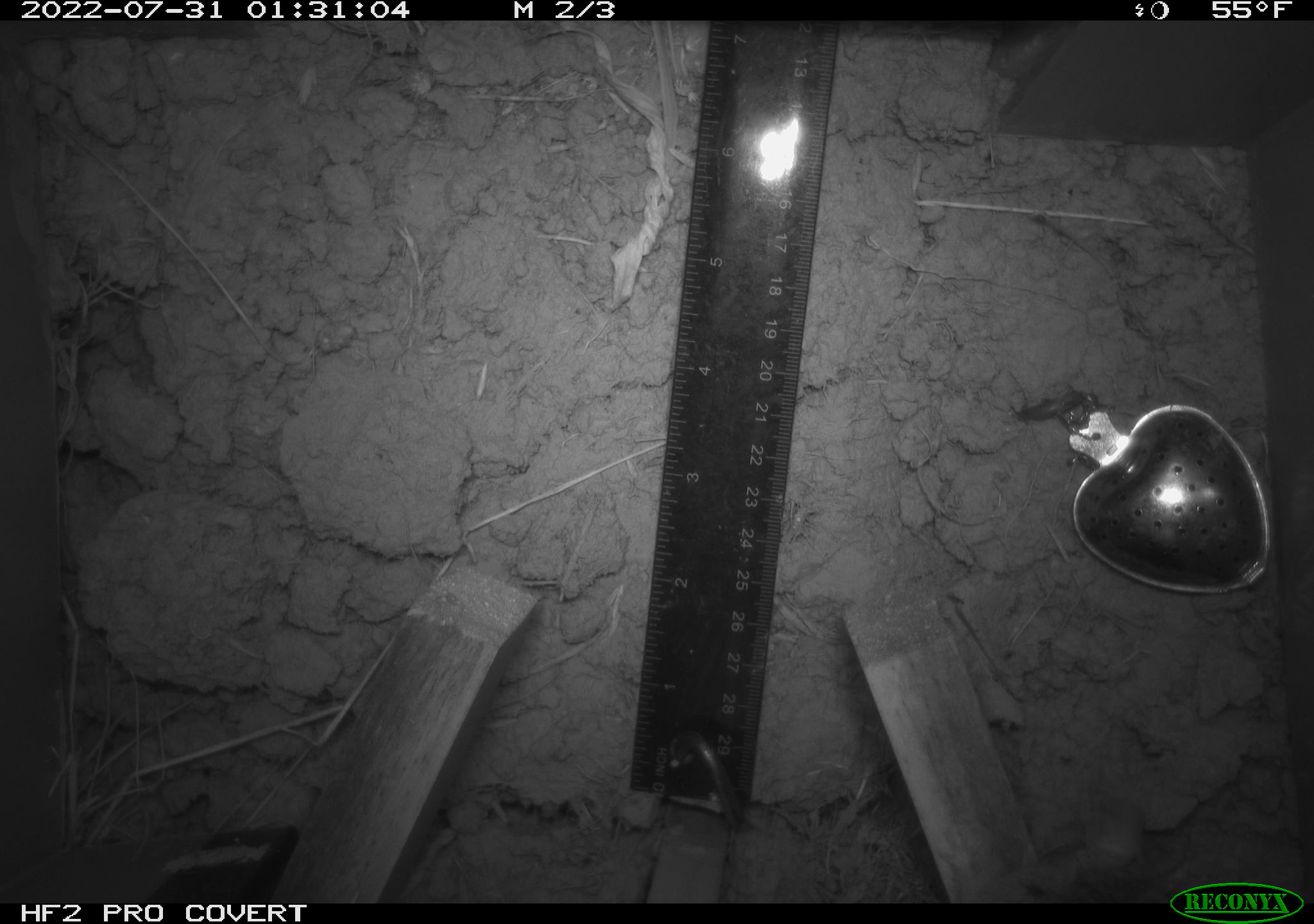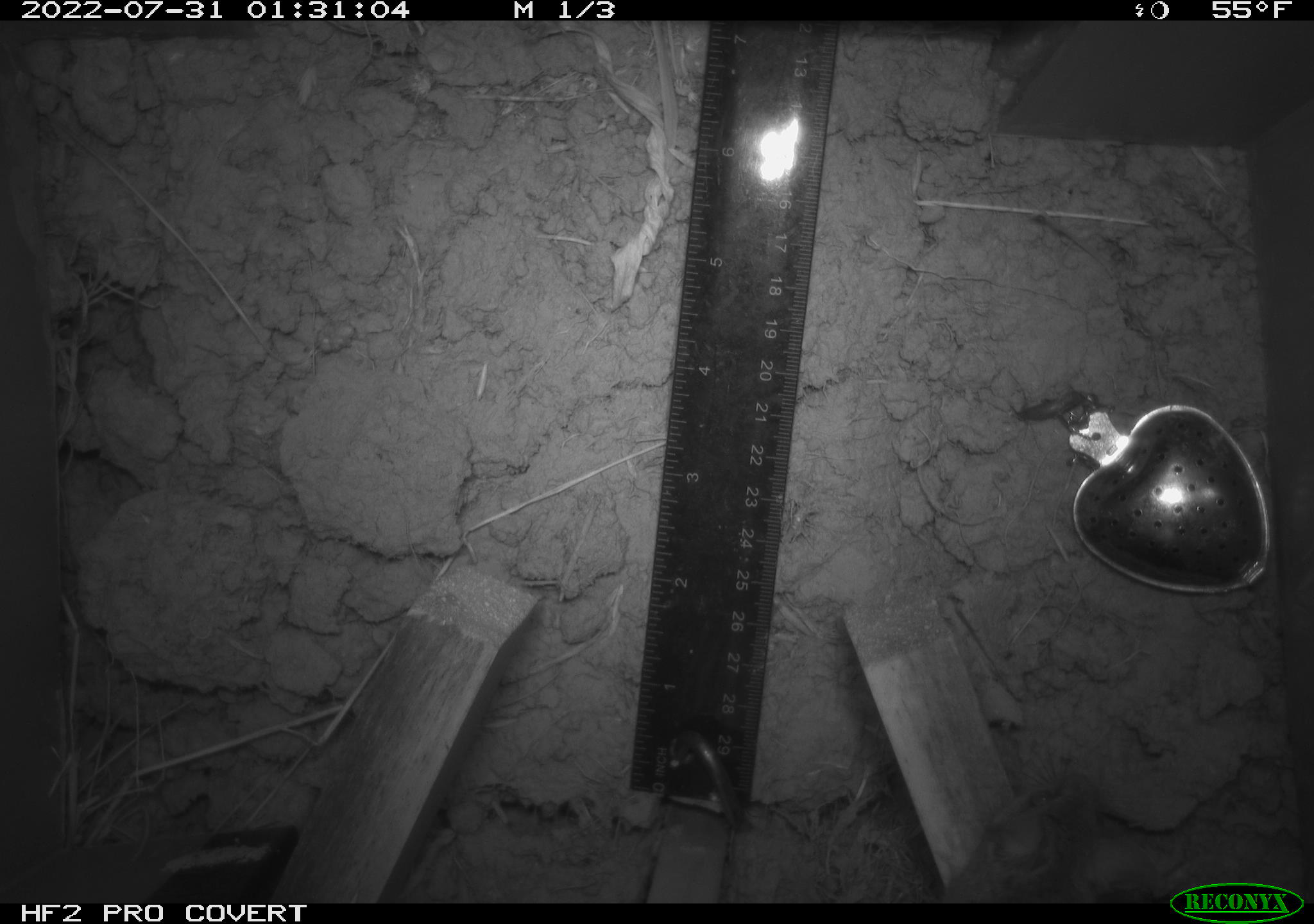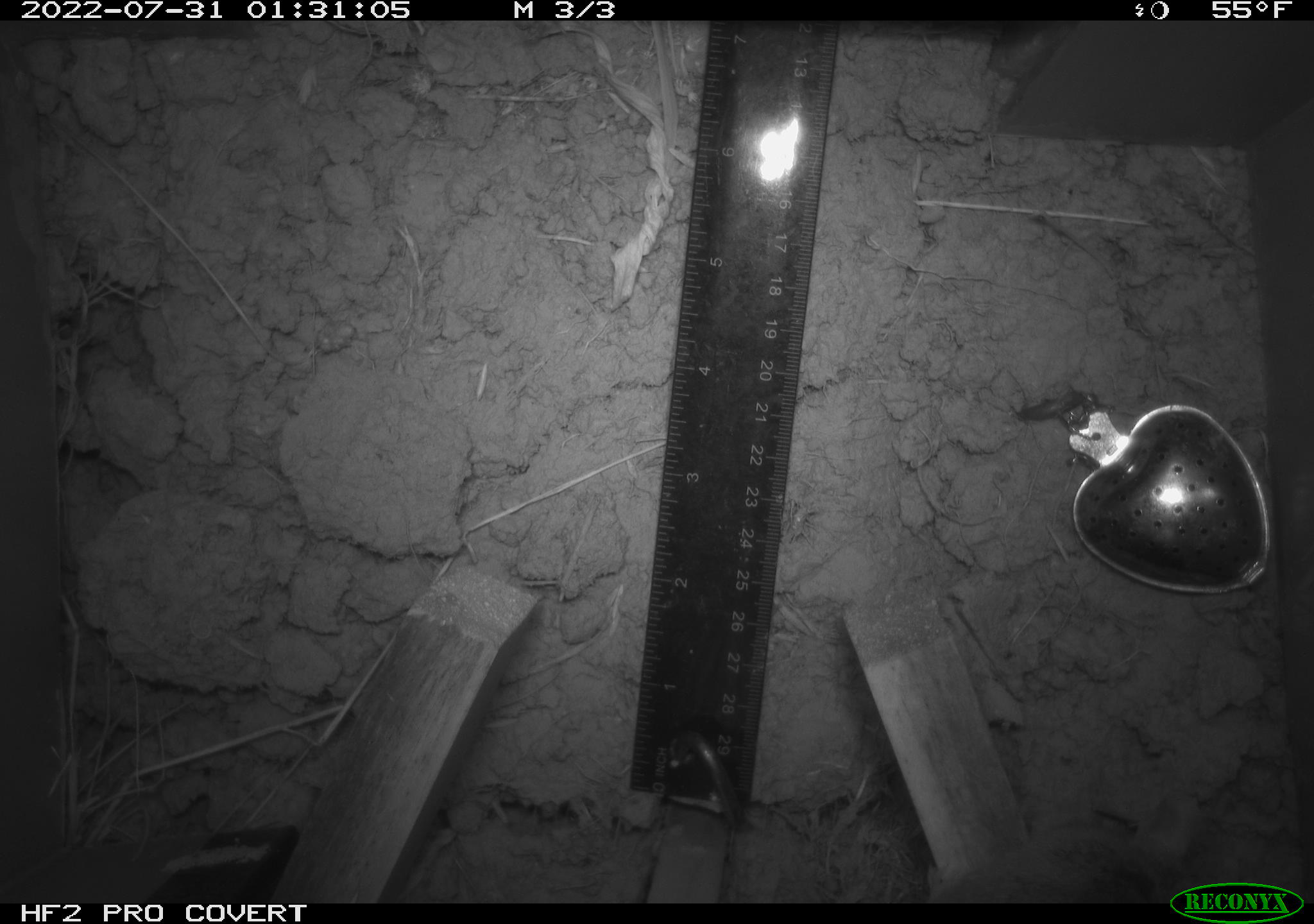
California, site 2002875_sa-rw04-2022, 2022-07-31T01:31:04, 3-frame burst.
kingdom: Animalia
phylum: Chordata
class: Mammalia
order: Rodentia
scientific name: Rodentia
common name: mouse species